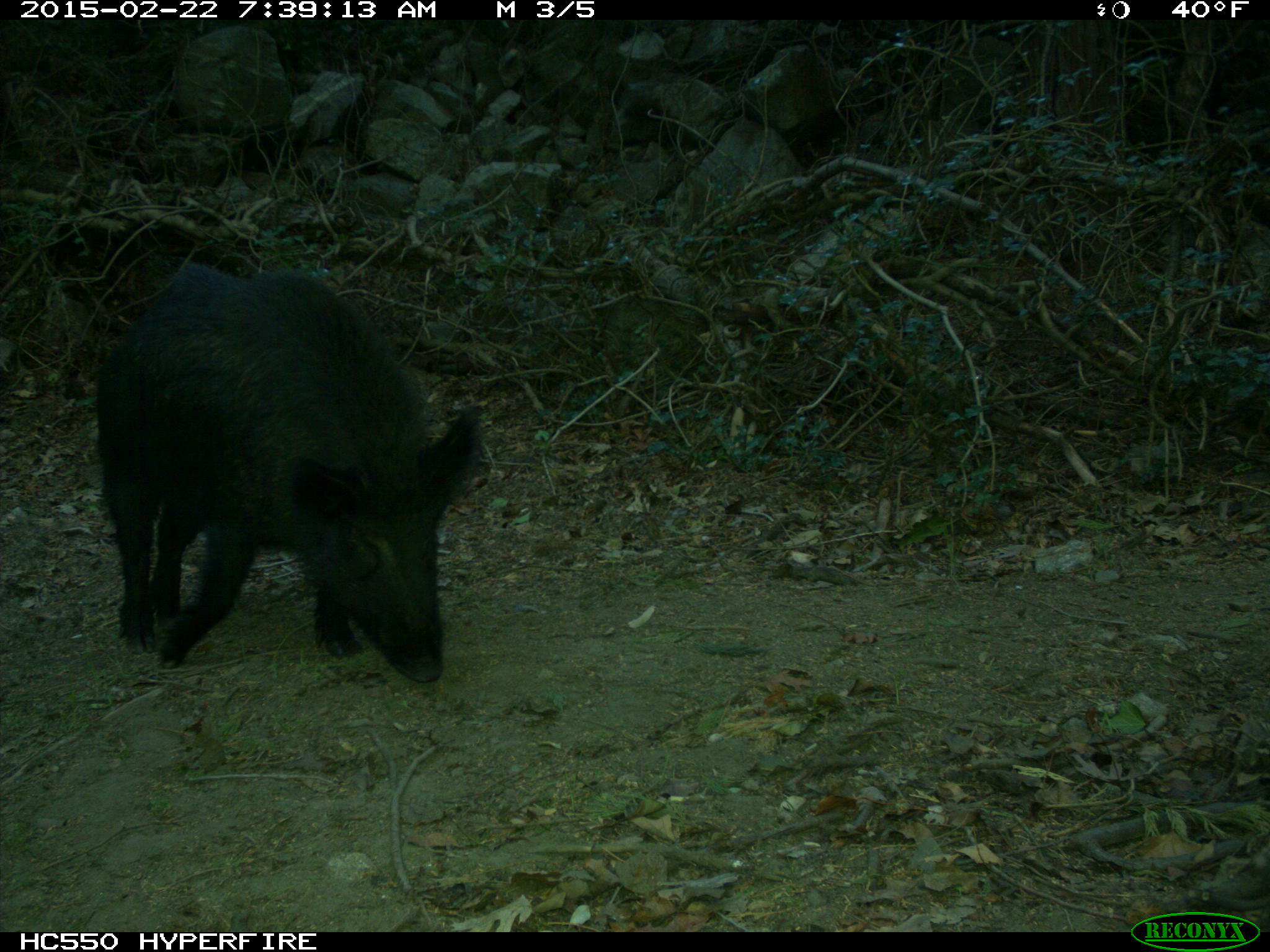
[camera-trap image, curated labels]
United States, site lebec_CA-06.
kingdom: Animalia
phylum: Chordata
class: Mammalia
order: Artiodactyla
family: Suidae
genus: Sus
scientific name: Sus scrofa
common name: wild boar